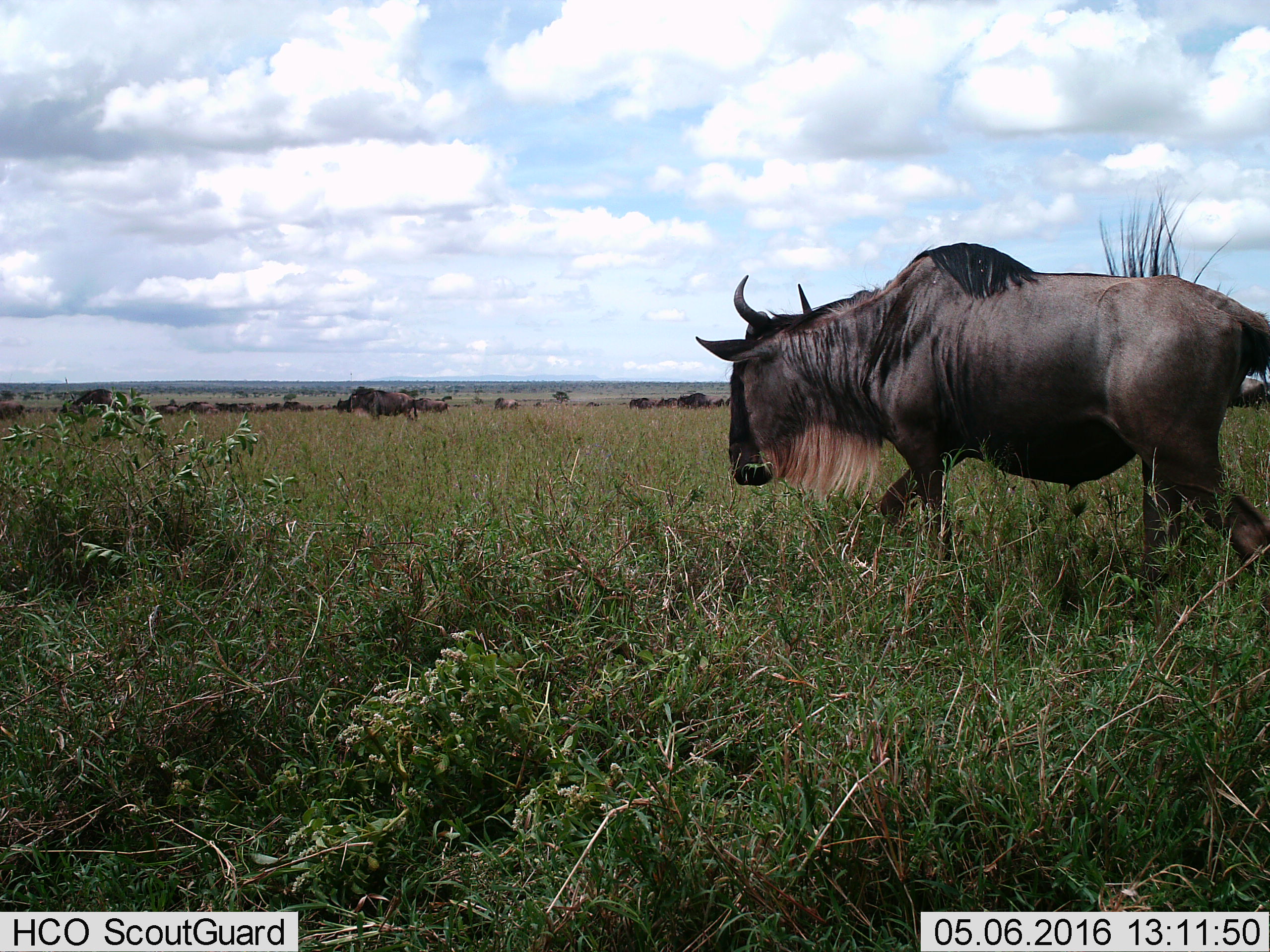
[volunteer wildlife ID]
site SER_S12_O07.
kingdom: Animalia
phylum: Chordata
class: Mammalia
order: Artiodactyla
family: Bovidae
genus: Connochaetes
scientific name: Connochaetes taurinus taurinus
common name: blue wildebeest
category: wildebeestblue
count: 11-50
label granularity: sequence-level